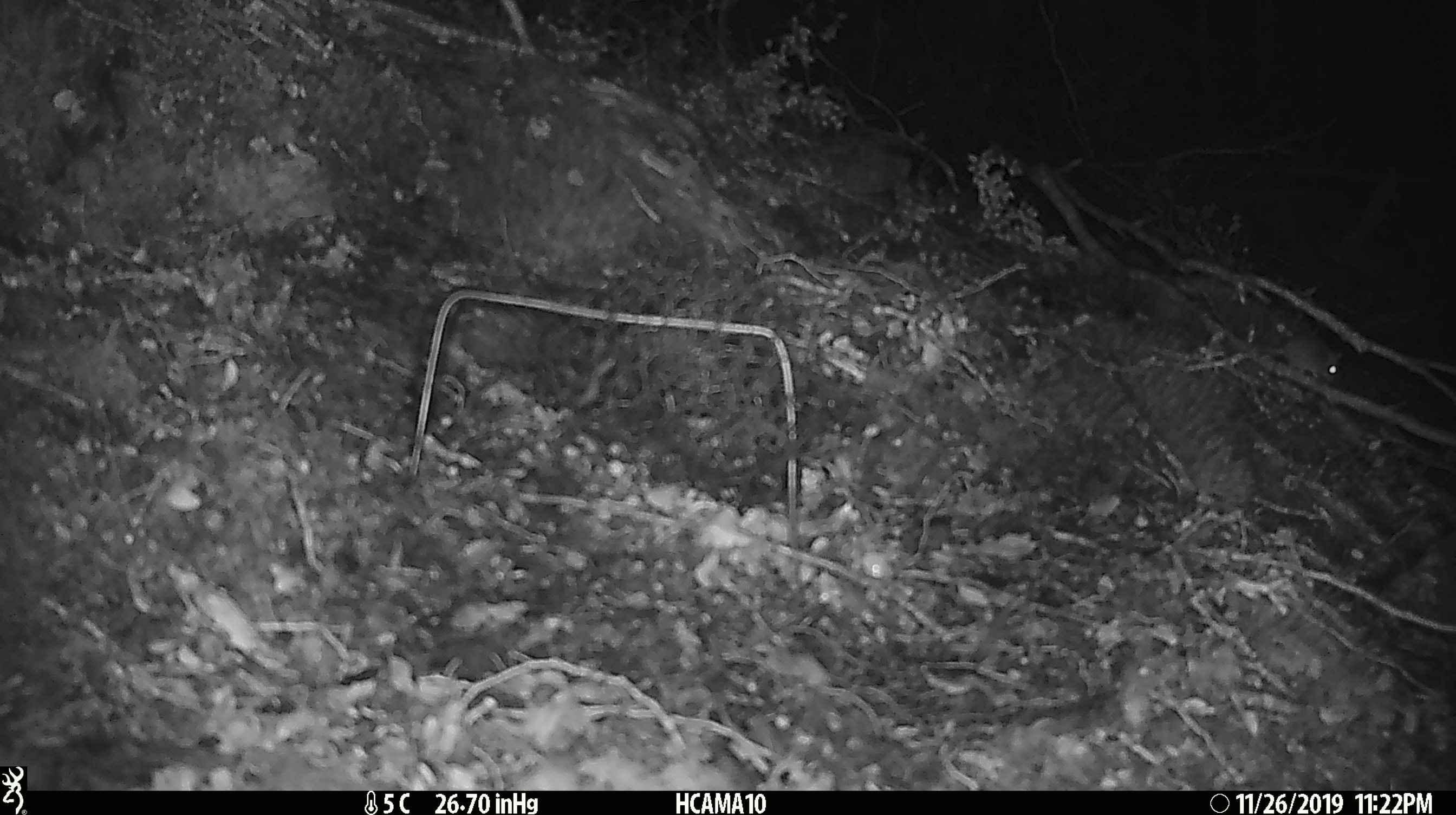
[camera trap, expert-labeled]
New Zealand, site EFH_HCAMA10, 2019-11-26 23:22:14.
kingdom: Animalia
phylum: Chordata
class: Mammalia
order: Rodentia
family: Muridae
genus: Mus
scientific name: Mus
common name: mouse